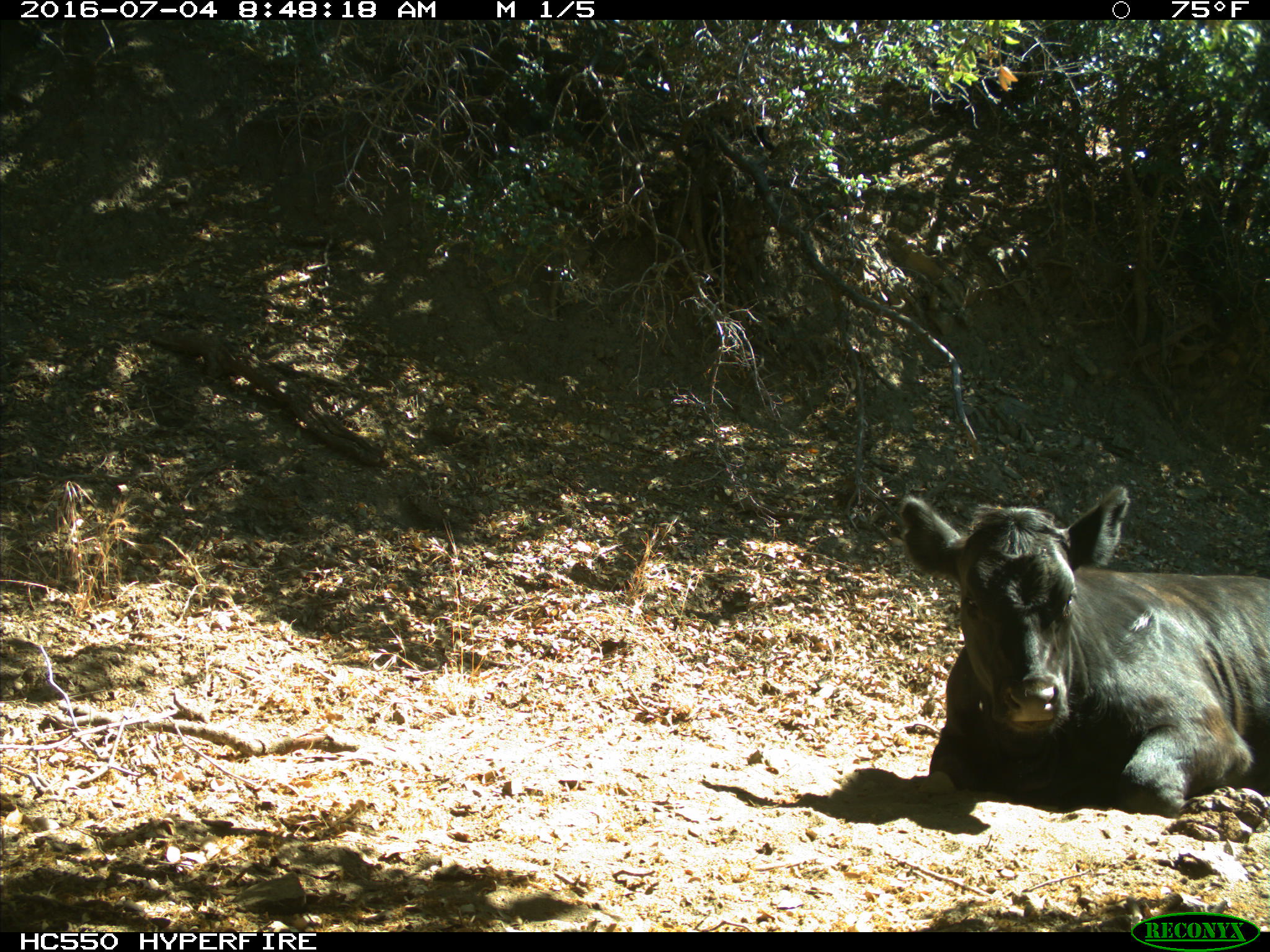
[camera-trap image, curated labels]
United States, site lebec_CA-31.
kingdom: Animalia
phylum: Chordata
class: Mammalia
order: Artiodactyla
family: Bovidae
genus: Bos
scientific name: Bos taurus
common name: domestic cow